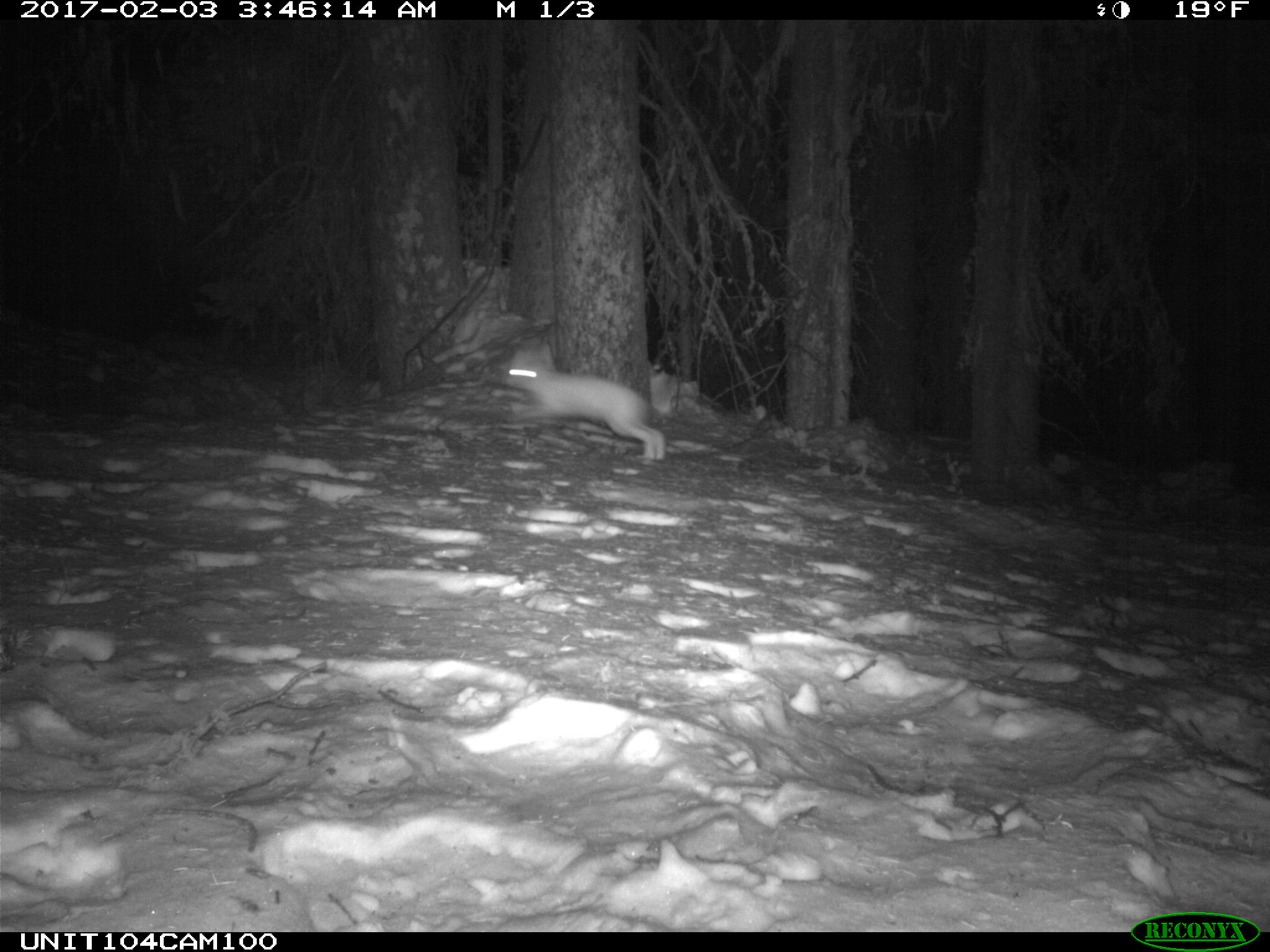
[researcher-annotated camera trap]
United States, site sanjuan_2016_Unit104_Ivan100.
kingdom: Animalia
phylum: Chordata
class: Mammalia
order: Lagomorpha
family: Leporidae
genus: Lepus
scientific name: Lepus americanus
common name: snowshoe hare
Lepus americanus (snowshoe hare).